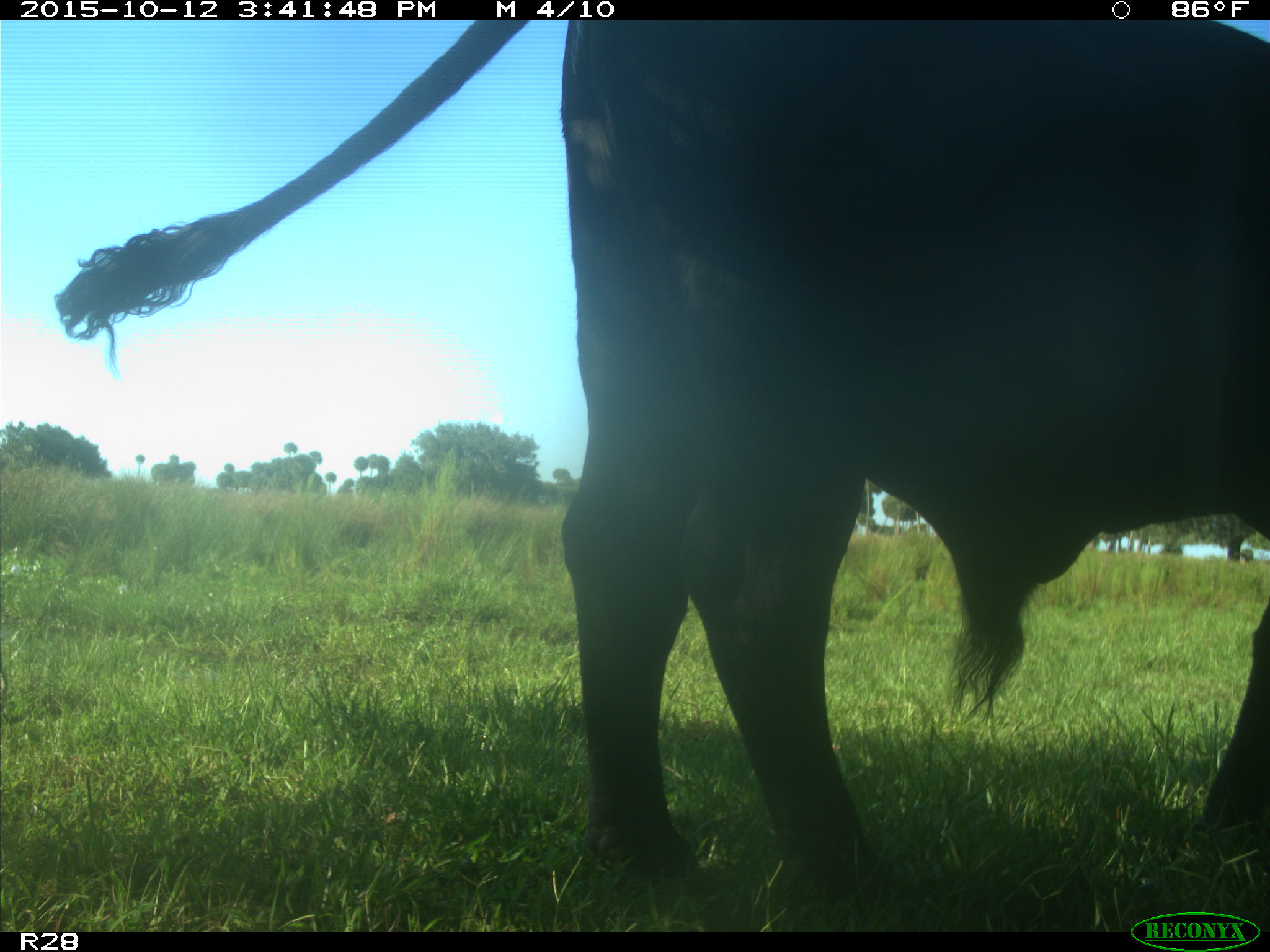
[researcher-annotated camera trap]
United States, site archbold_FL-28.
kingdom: Animalia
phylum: Chordata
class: Mammalia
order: Artiodactyla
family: Bovidae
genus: Bos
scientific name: Bos taurus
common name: domestic cow